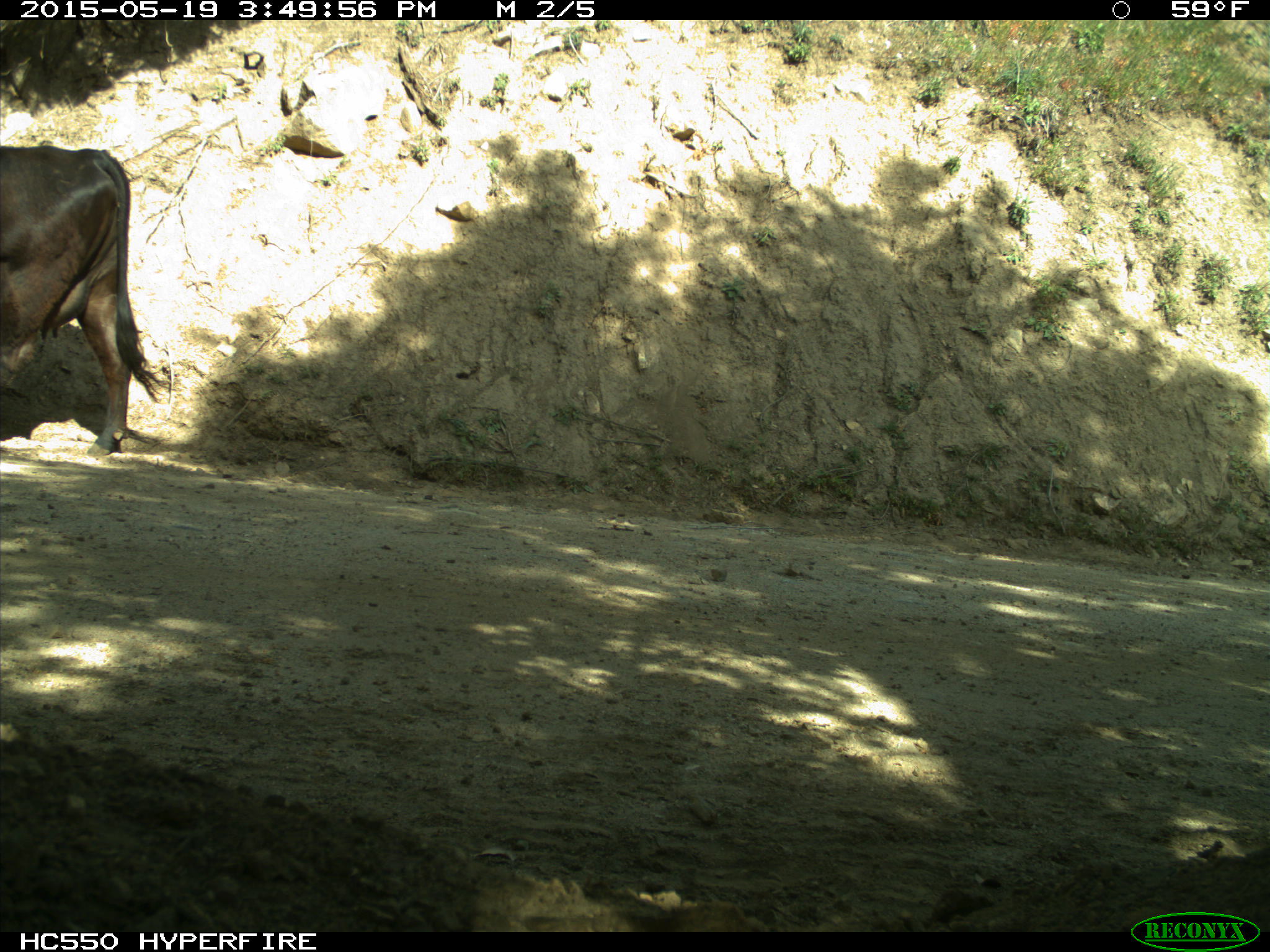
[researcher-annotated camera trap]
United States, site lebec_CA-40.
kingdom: Animalia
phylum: Chordata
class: Mammalia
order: Artiodactyla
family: Bovidae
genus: Bos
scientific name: Bos taurus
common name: domestic cow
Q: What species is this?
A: Bos taurus (domestic cow).